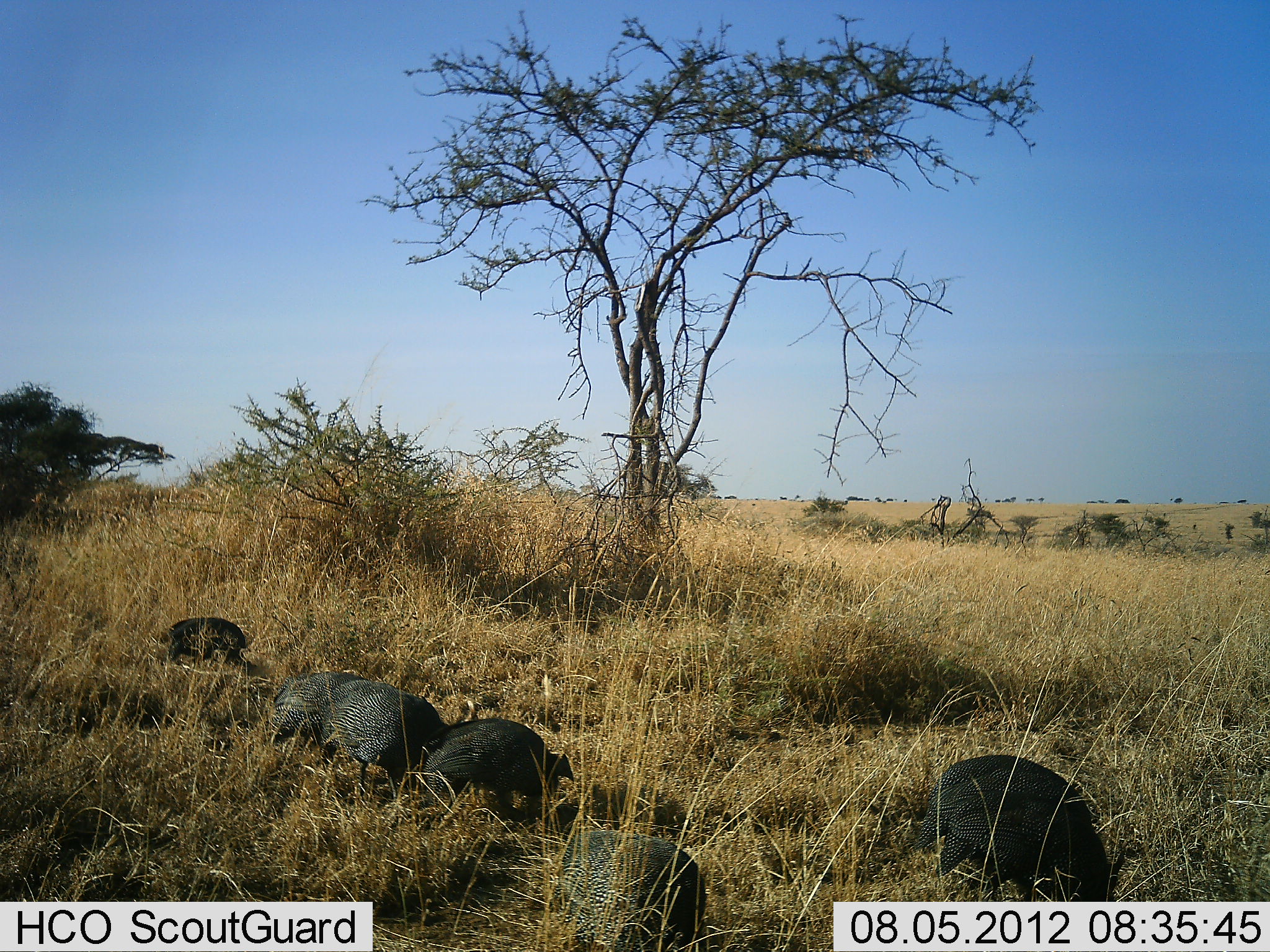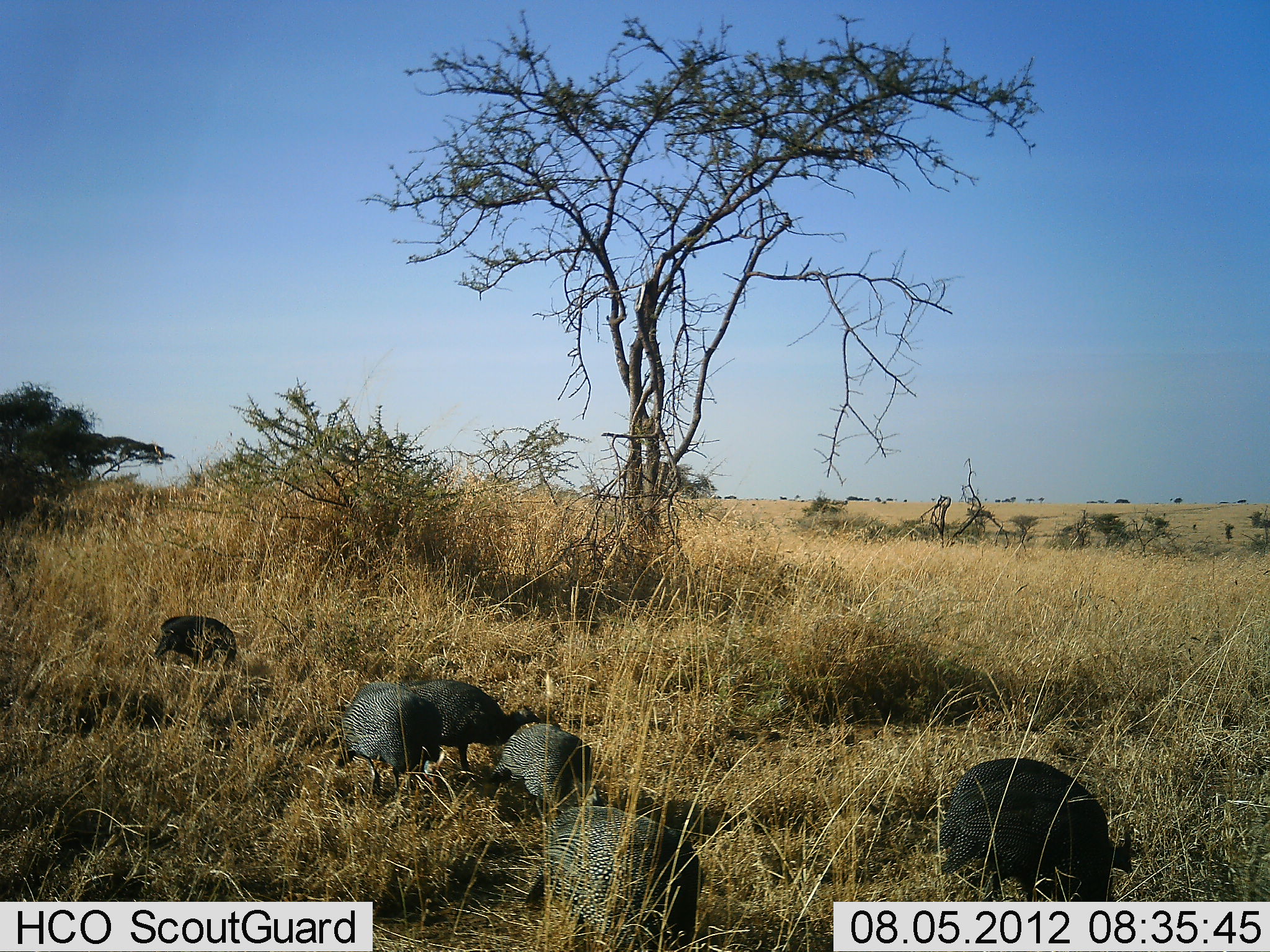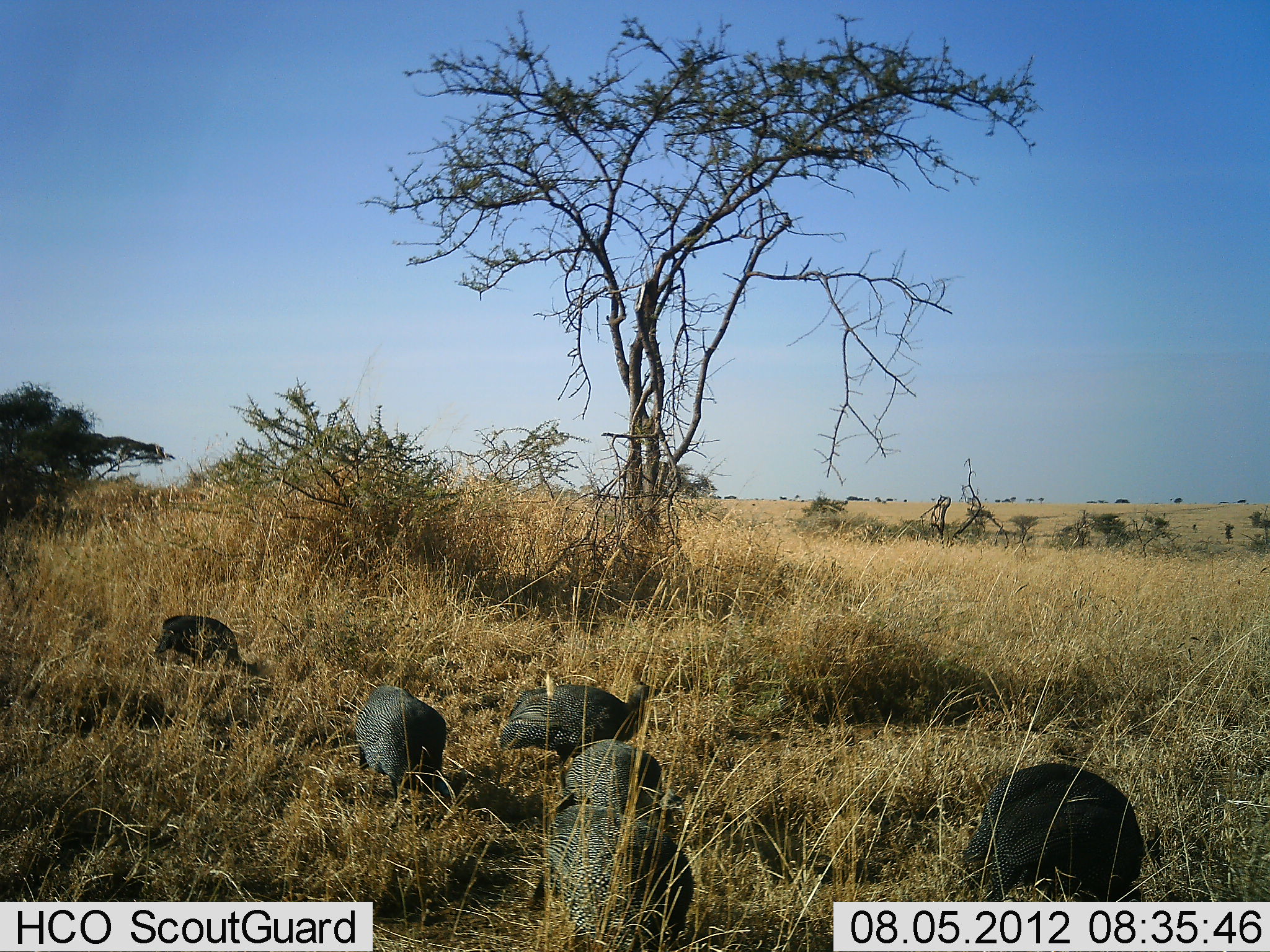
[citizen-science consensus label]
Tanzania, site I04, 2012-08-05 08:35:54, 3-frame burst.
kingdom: Animalia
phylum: Chordata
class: Aves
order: Galliformes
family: Numididae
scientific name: Numididae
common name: guinea fowl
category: guineafowl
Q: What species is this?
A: Guineafowl (guinea fowl) (Numididae).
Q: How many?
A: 6.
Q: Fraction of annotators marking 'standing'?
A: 10%.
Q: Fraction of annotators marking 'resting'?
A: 0%.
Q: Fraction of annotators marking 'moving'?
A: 40%.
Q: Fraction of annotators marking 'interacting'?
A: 0%.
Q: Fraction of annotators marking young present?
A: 0%.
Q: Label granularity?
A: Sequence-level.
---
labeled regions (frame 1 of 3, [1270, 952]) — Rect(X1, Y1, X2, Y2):
animal: Rect(911, 755, 1136, 902); Rect(559, 830, 707, 952); Rect(418, 717, 577, 828); Rect(323, 684, 453, 803); Rect(267, 672, 365, 747); Rect(164, 614, 252, 674); Rect(76, 684, 165, 740)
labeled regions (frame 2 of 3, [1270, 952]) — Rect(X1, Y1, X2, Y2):
animal: Rect(936, 758, 1134, 901); Rect(529, 805, 705, 952); Rect(399, 678, 538, 782); Rect(340, 681, 443, 795); Rect(489, 720, 592, 807); Rect(75, 684, 162, 738); Rect(153, 616, 237, 668)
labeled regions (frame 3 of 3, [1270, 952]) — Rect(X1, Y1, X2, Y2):
animal: Rect(960, 762, 1144, 902); Rect(531, 804, 695, 951); Rect(497, 670, 658, 805); Rect(550, 738, 683, 838); Rect(356, 683, 448, 801); Rect(152, 613, 245, 673); Rect(74, 687, 165, 736)